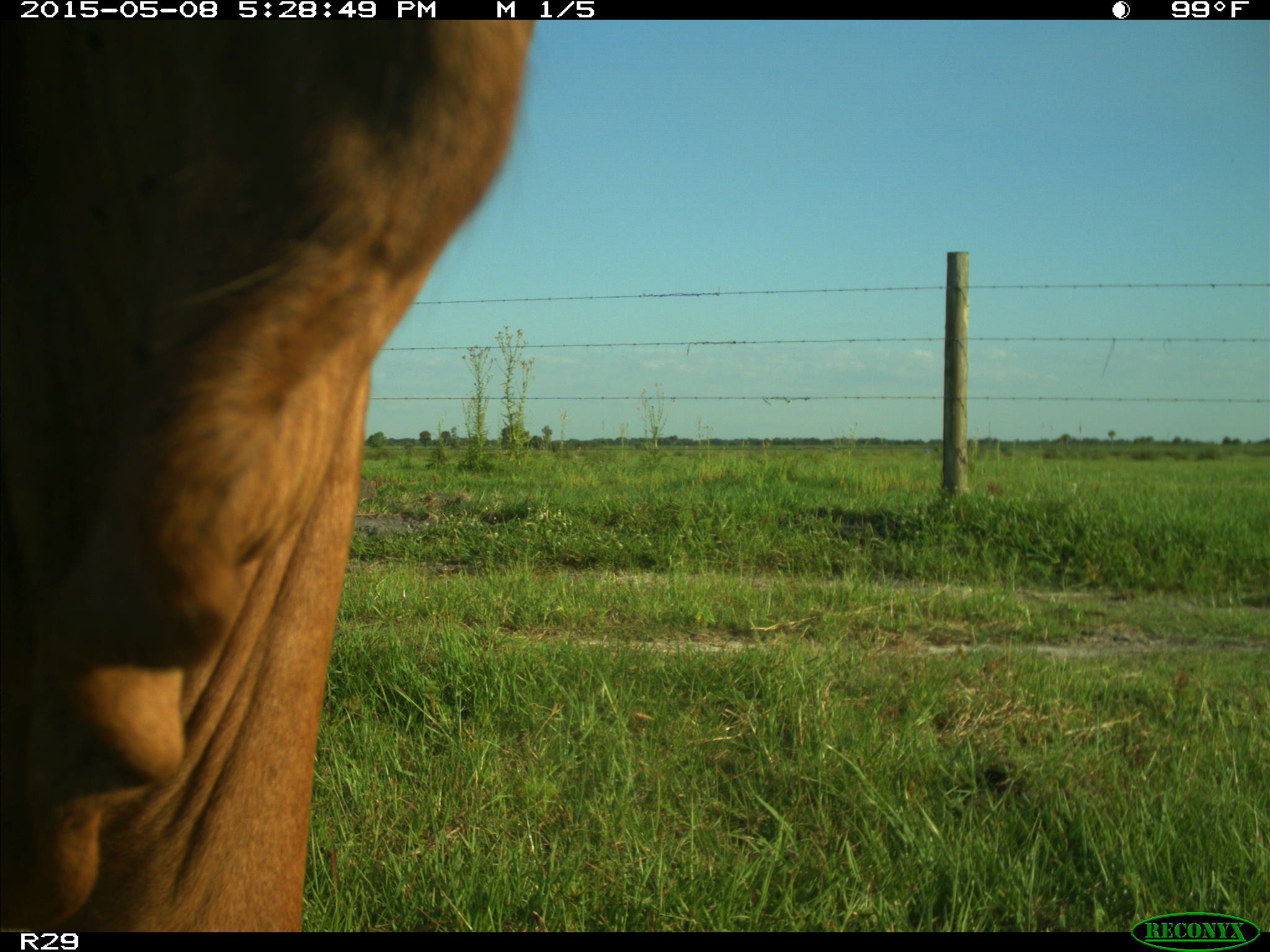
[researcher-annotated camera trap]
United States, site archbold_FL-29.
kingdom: Animalia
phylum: Chordata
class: Mammalia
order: Artiodactyla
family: Bovidae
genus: Bos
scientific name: Bos taurus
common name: domestic cow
Bos taurus (domestic cow).